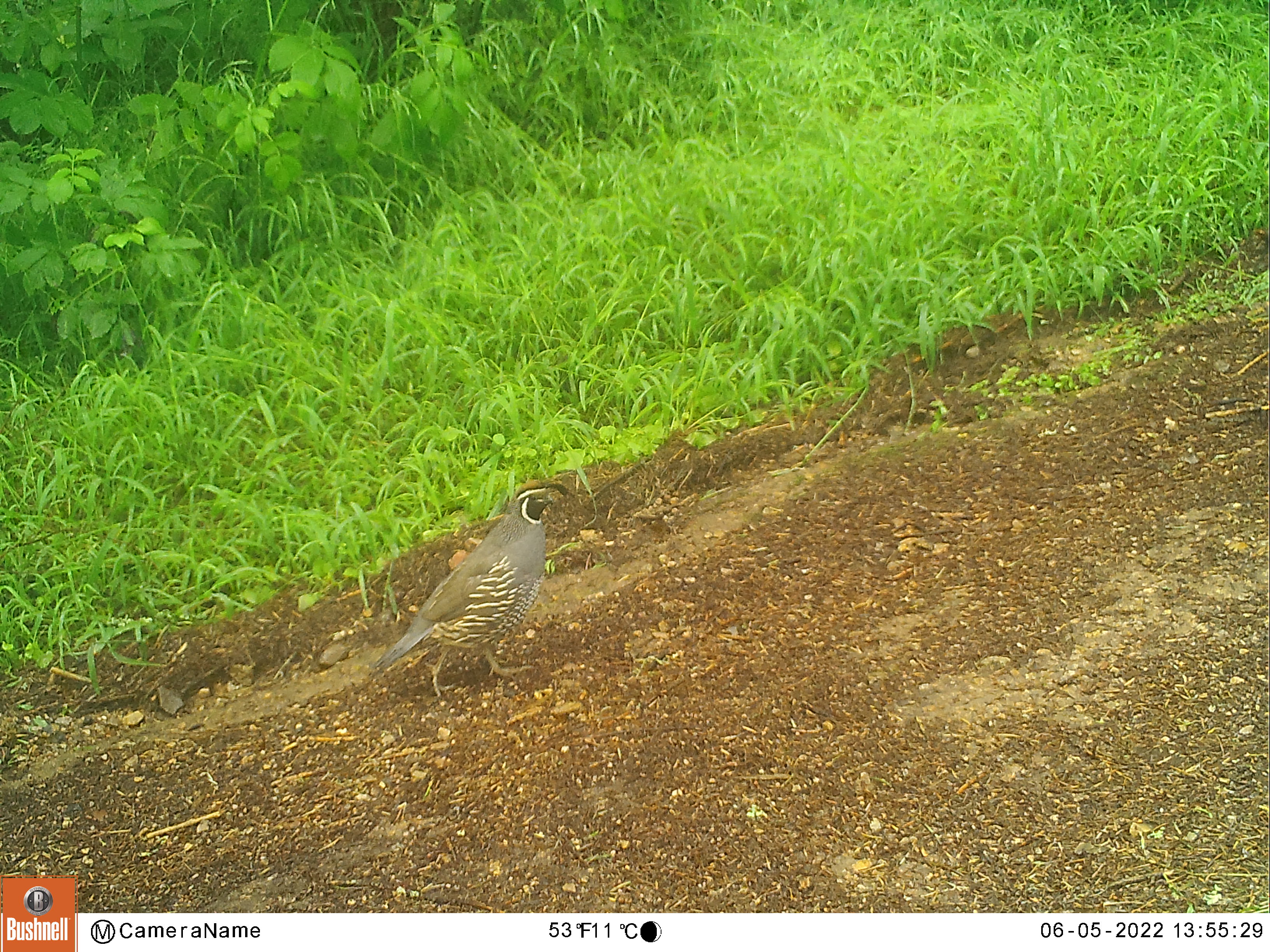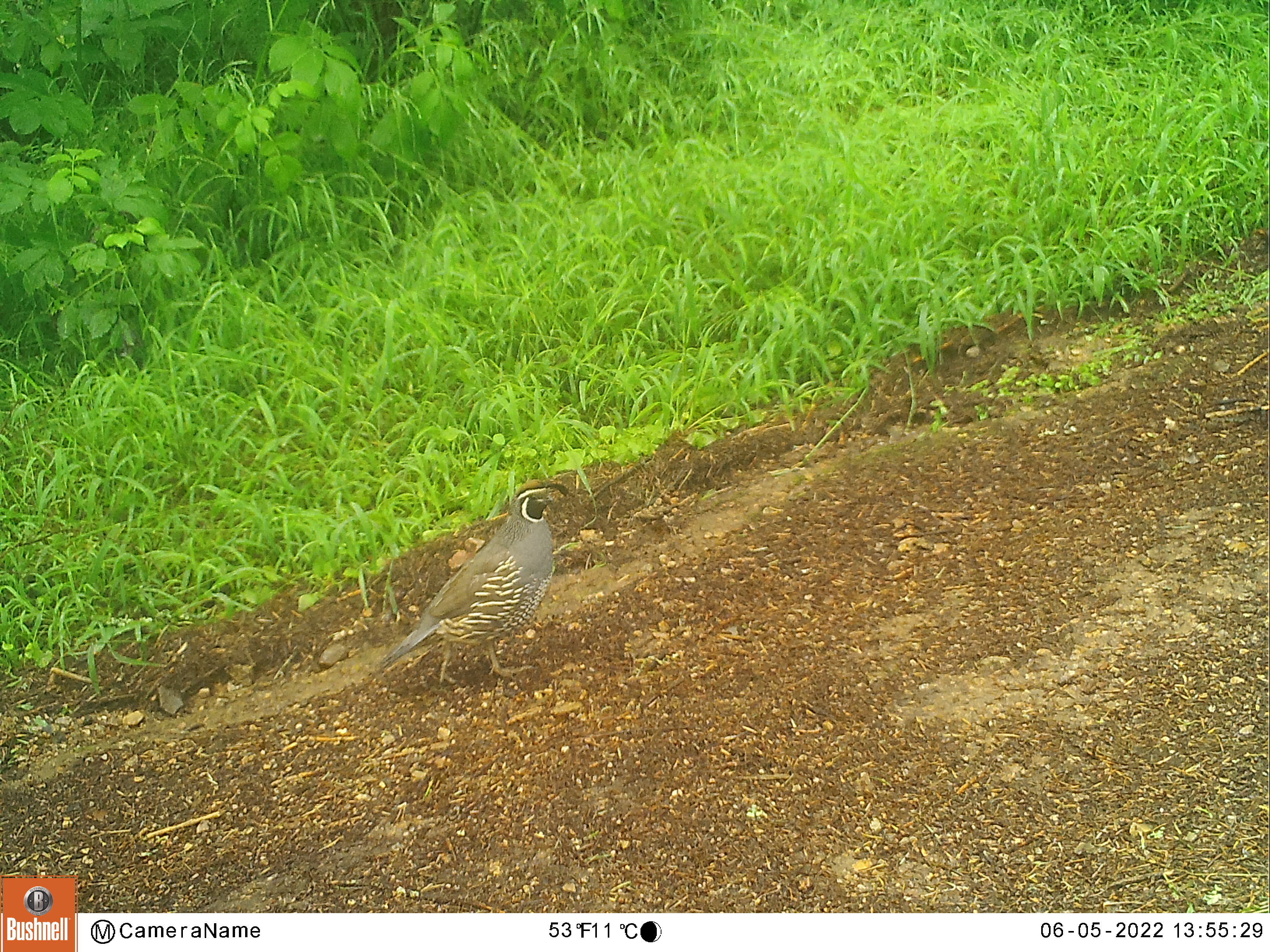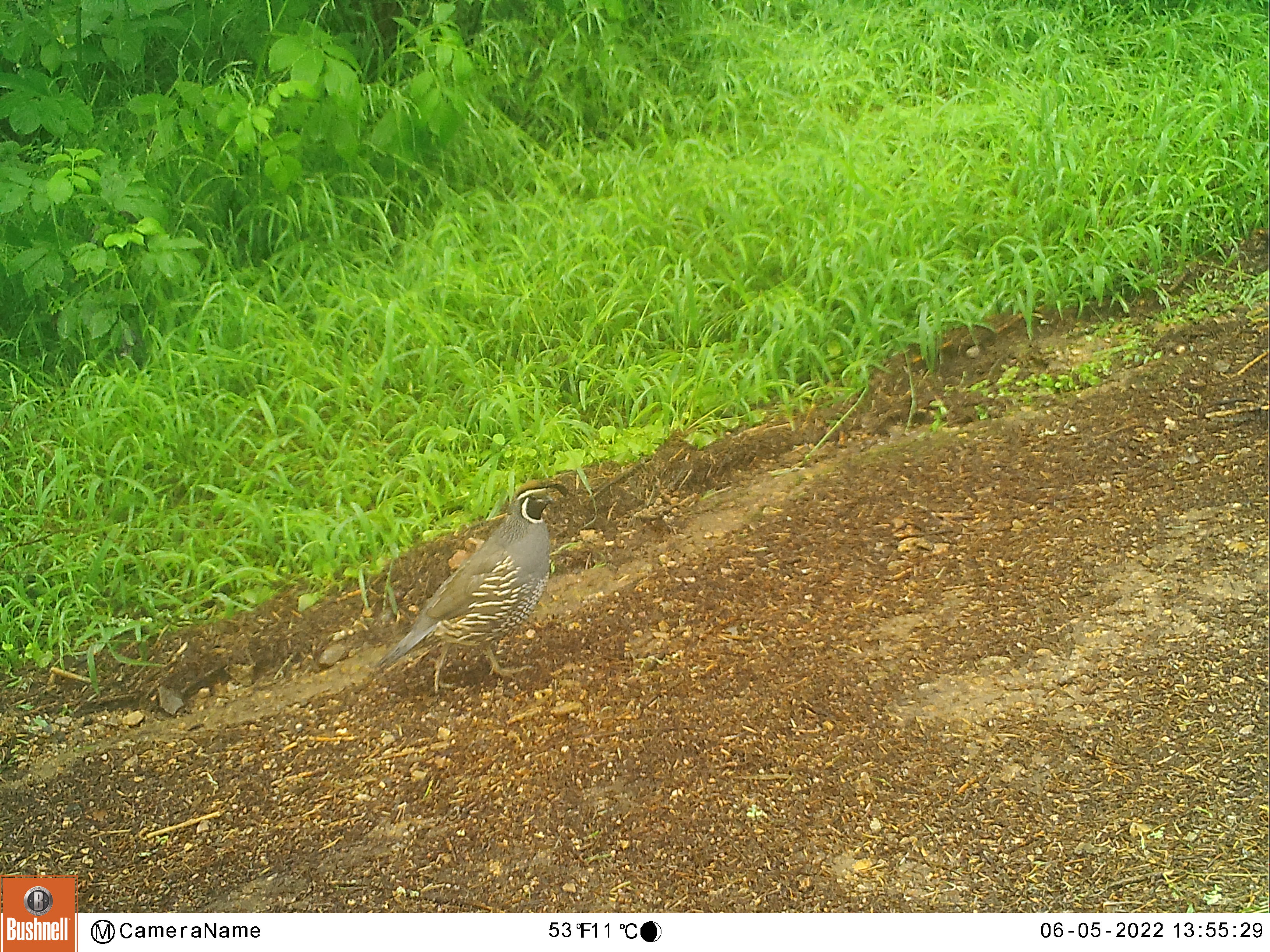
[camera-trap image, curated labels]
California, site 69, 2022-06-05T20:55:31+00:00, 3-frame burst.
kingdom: Animalia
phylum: Chordata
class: Aves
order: Galliformes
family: Odontophoridae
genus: Callipepla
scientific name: Callipepla californica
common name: california quail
California quail (Callipepla californica).